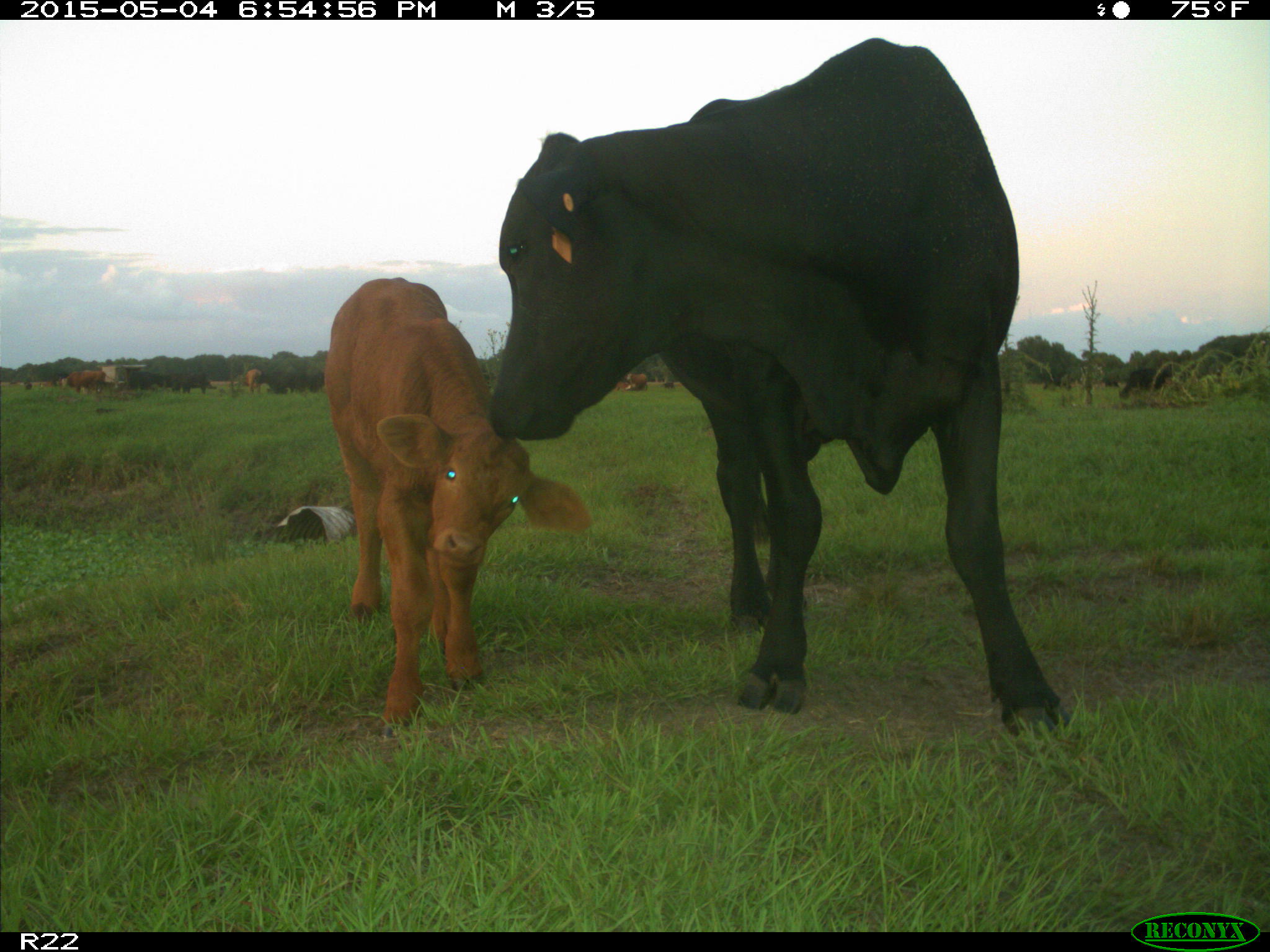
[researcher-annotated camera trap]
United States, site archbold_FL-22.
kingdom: Animalia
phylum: Chordata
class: Mammalia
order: Artiodactyla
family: Bovidae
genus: Bos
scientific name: Bos taurus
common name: domestic cow